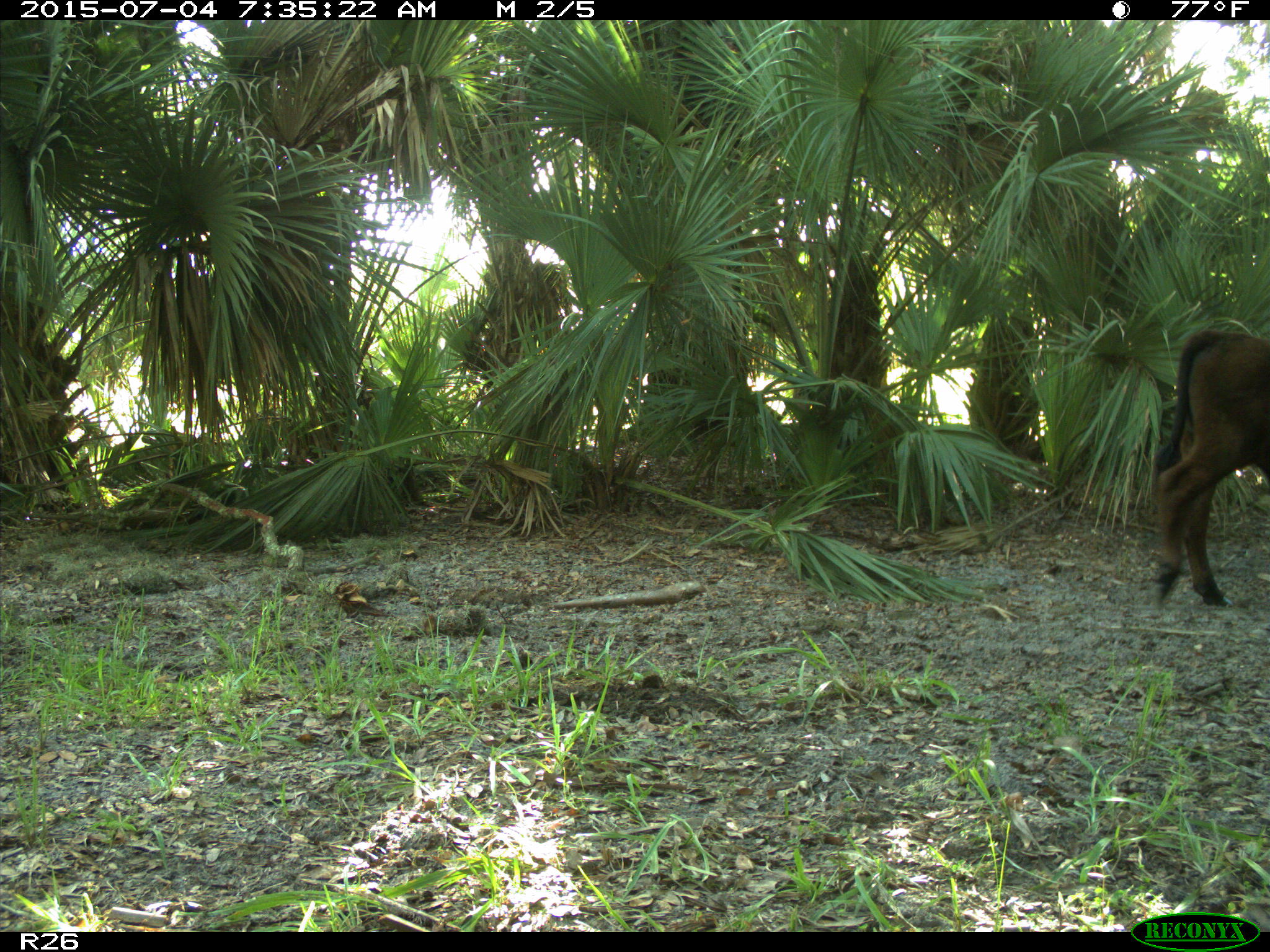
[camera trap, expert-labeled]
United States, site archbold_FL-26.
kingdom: Animalia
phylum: Chordata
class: Mammalia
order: Artiodactyla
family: Bovidae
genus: Bos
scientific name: Bos taurus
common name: domestic cow